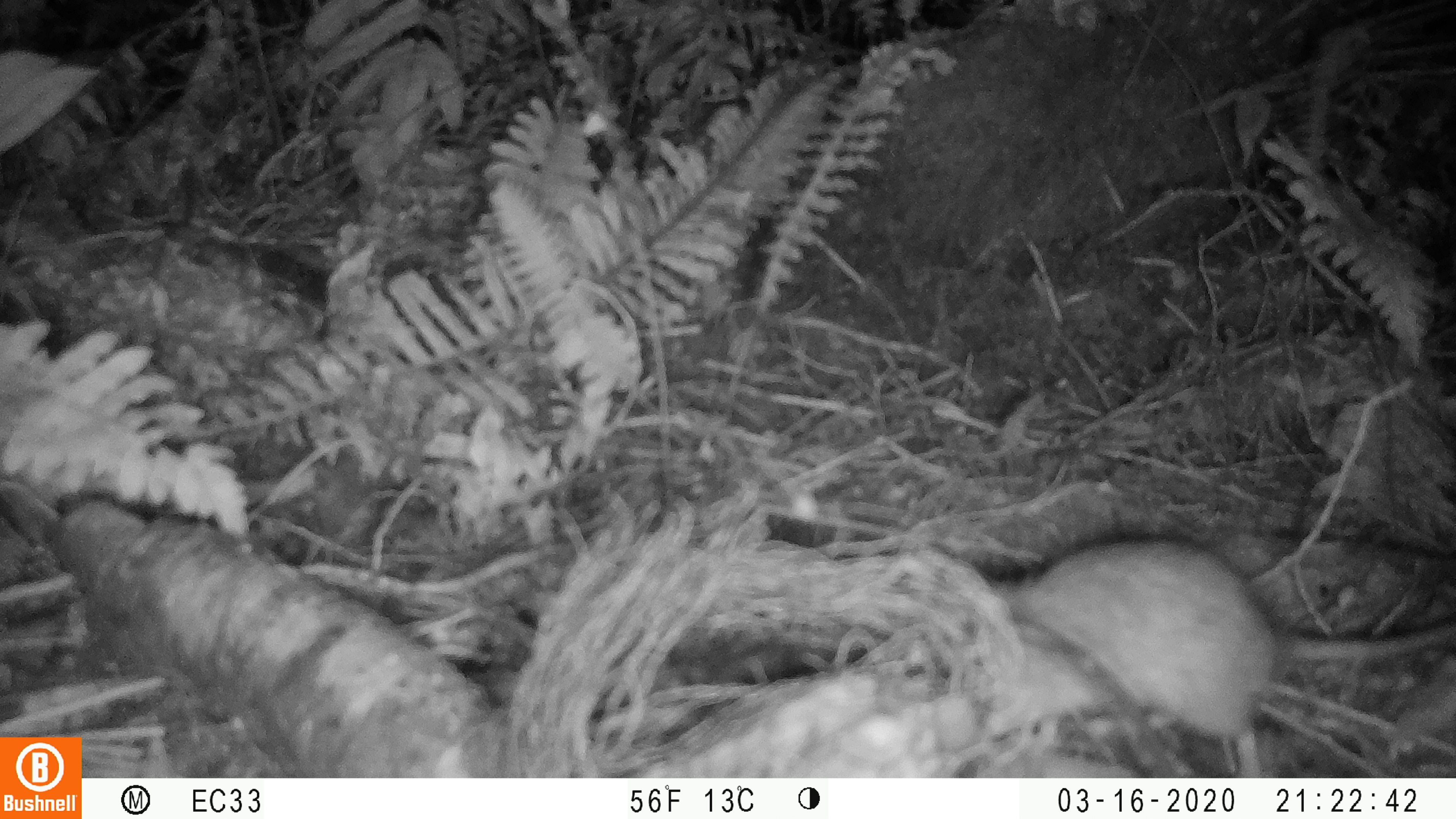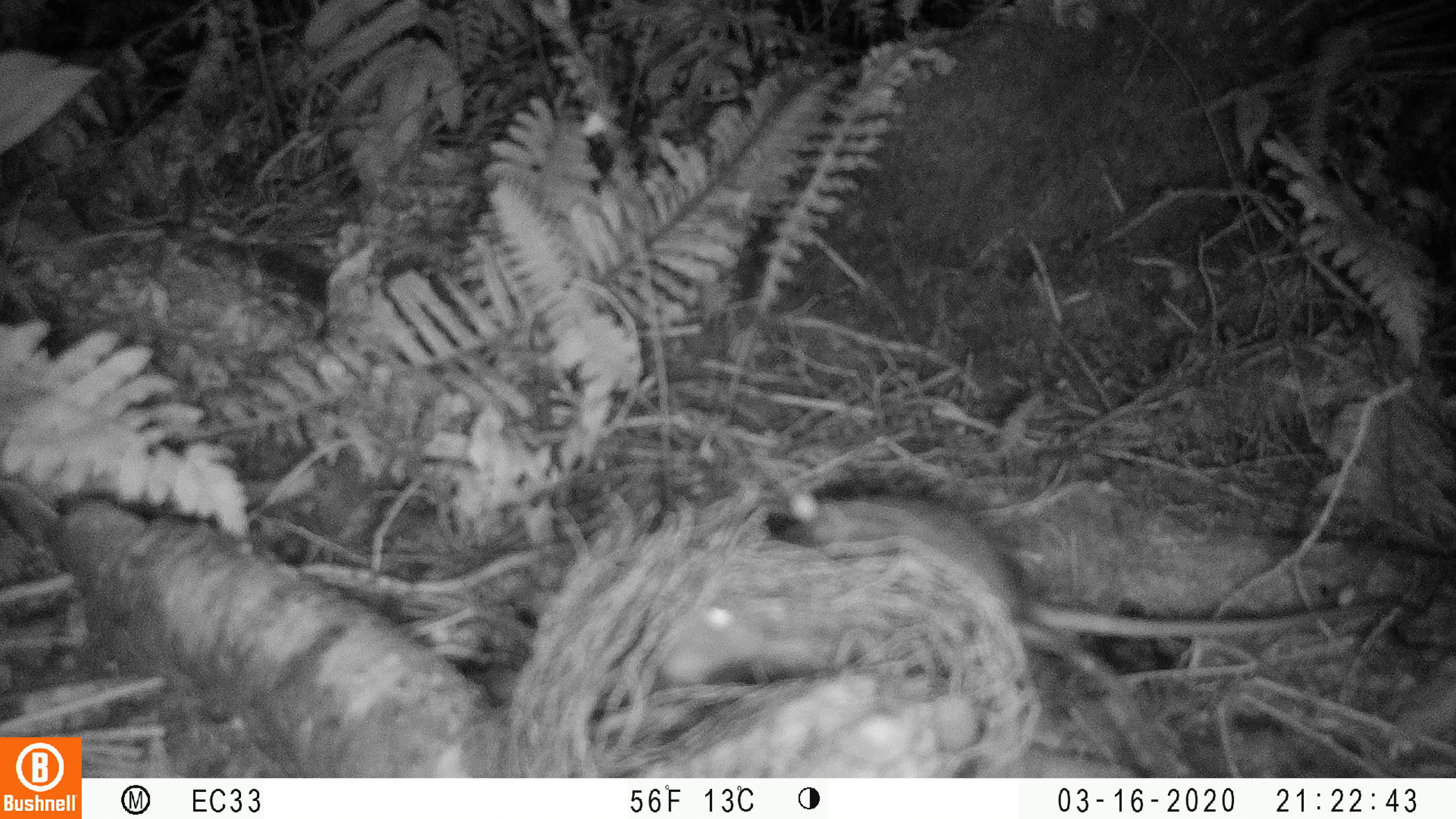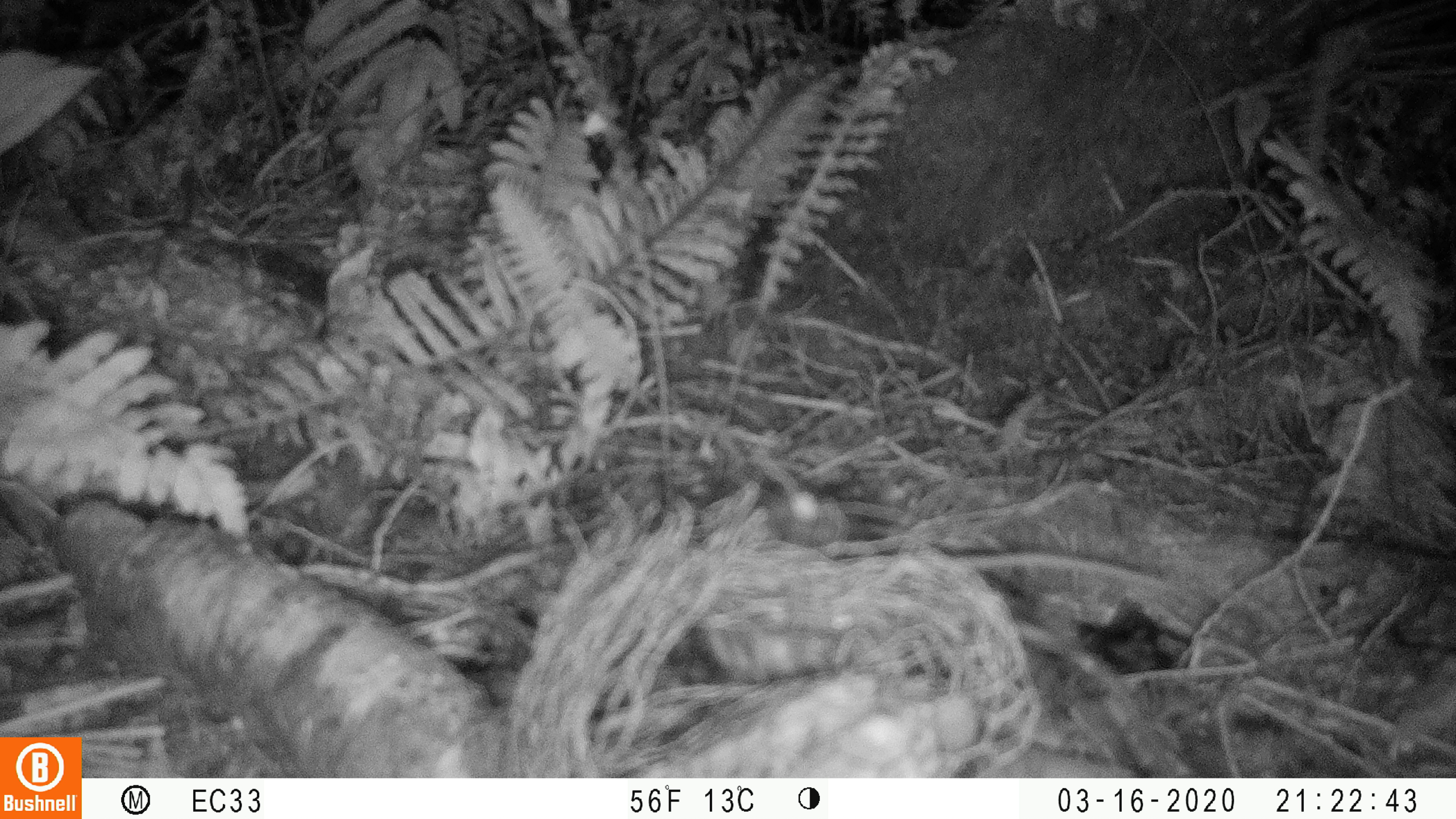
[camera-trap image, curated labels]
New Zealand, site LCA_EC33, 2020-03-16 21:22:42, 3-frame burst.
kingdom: Animalia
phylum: Chordata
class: Mammalia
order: Rodentia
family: Muridae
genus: Rattus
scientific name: Rattus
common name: rat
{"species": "rat (Rattus)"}